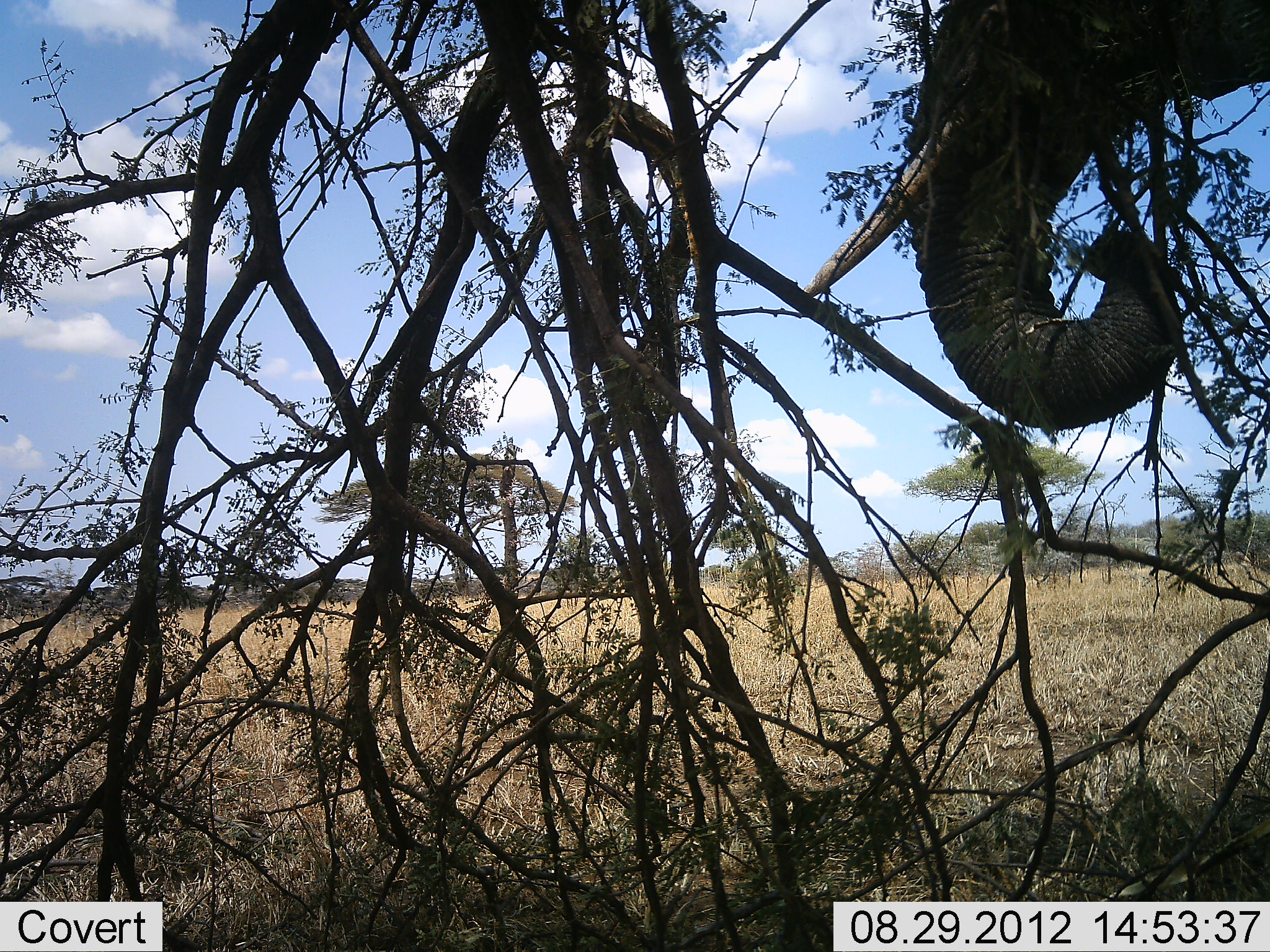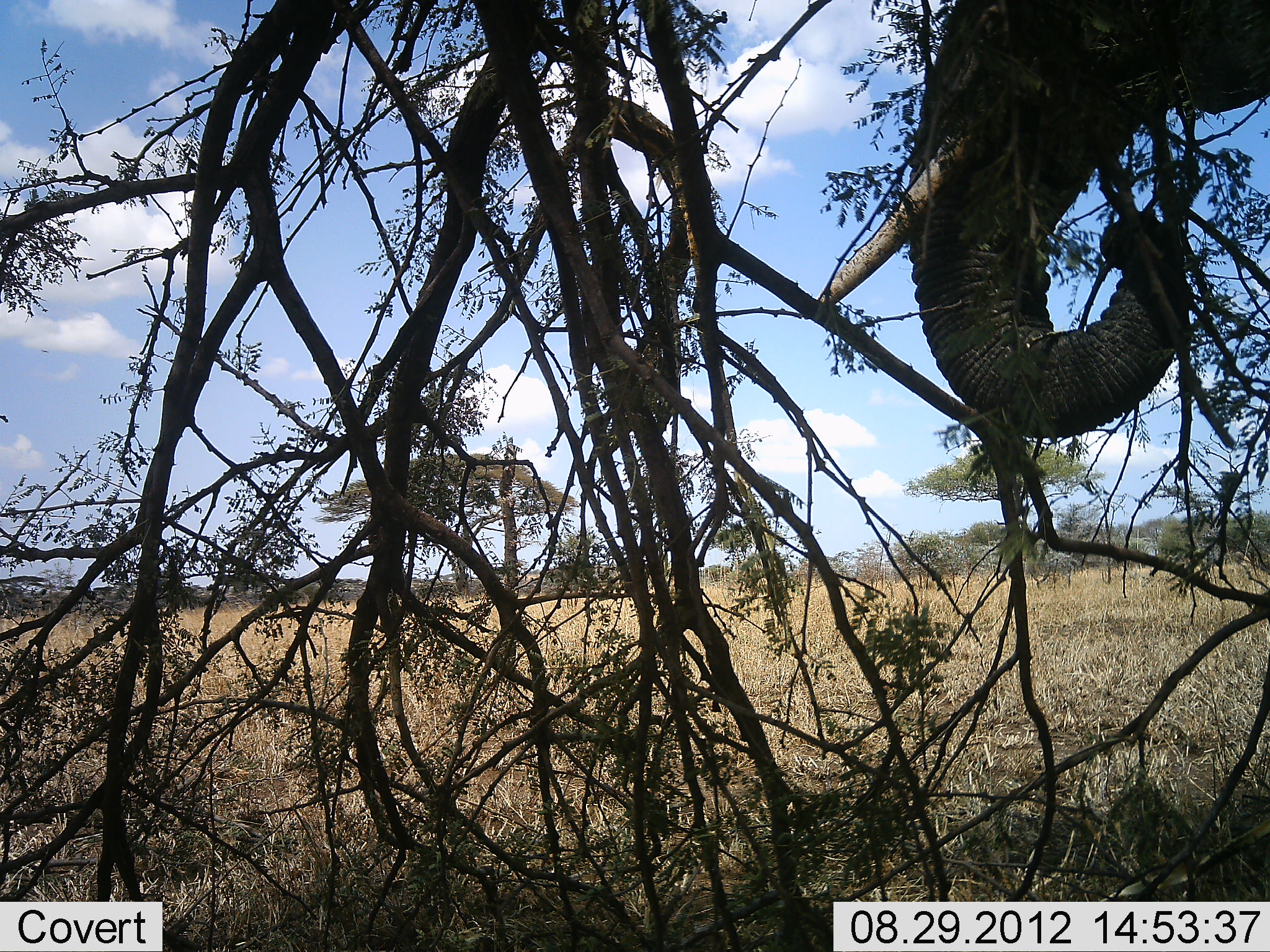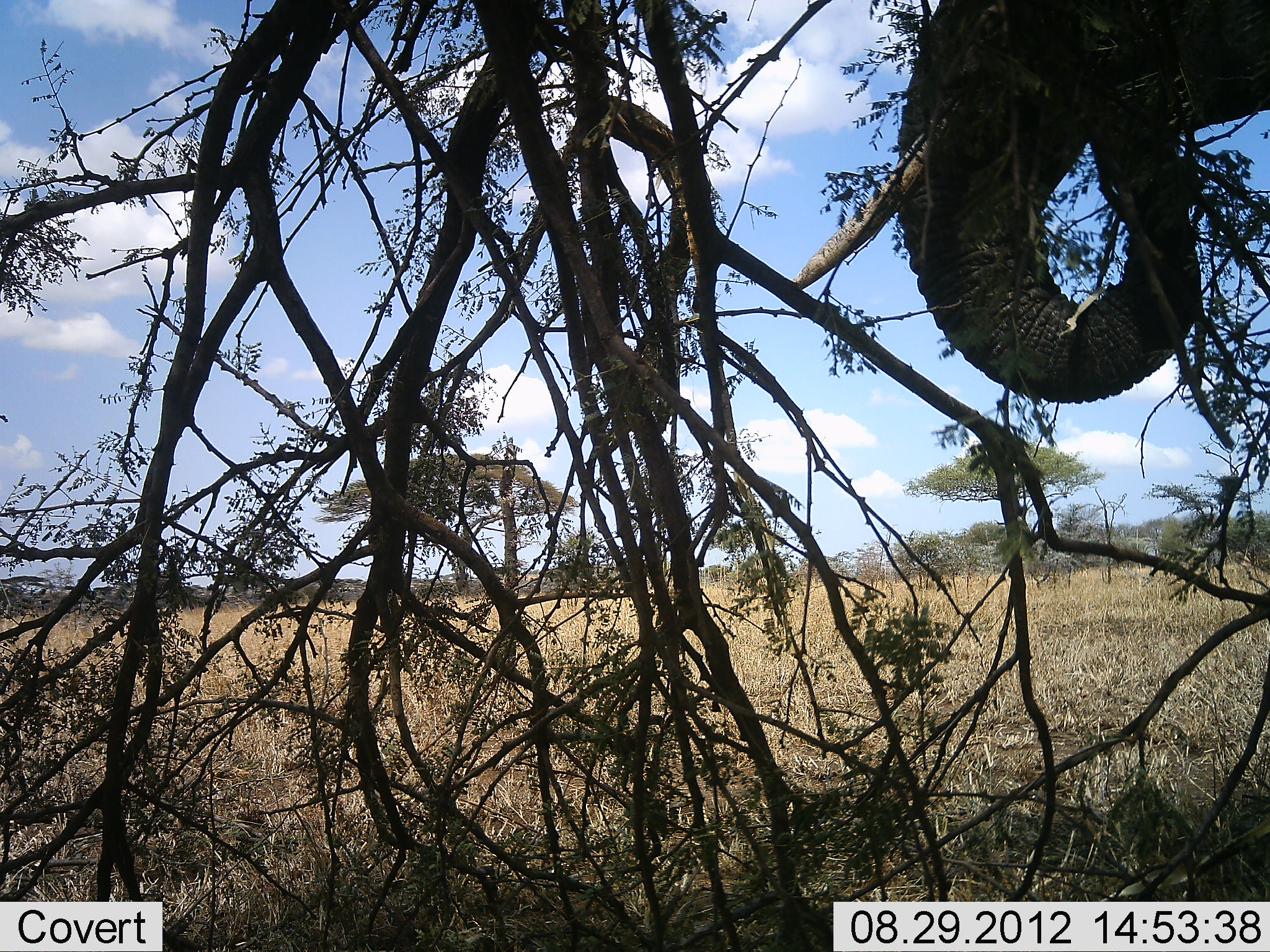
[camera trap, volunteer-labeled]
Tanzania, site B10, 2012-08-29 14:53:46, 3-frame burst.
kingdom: Animalia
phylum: Chordata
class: Mammalia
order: Proboscidea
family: Elephantidae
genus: Loxodonta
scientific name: Loxodonta africana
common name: african bush elephant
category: elephant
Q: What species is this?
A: Elephant (african bush elephant) (Loxodonta africana).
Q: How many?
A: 1.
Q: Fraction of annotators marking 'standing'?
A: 40%.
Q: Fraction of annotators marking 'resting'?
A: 0%.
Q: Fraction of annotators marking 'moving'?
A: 0%.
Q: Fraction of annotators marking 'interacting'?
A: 0%.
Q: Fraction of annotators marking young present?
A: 0%.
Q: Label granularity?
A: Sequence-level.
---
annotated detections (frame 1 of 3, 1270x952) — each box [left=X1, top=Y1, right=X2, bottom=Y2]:
animal: [left=794, top=2, right=1269, bottom=427]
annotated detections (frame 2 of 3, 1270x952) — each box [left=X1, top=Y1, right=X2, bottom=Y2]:
animal: [left=801, top=0, right=1270, bottom=445]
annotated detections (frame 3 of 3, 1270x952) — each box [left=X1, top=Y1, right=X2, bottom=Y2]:
animal: [left=788, top=0, right=1270, bottom=412]